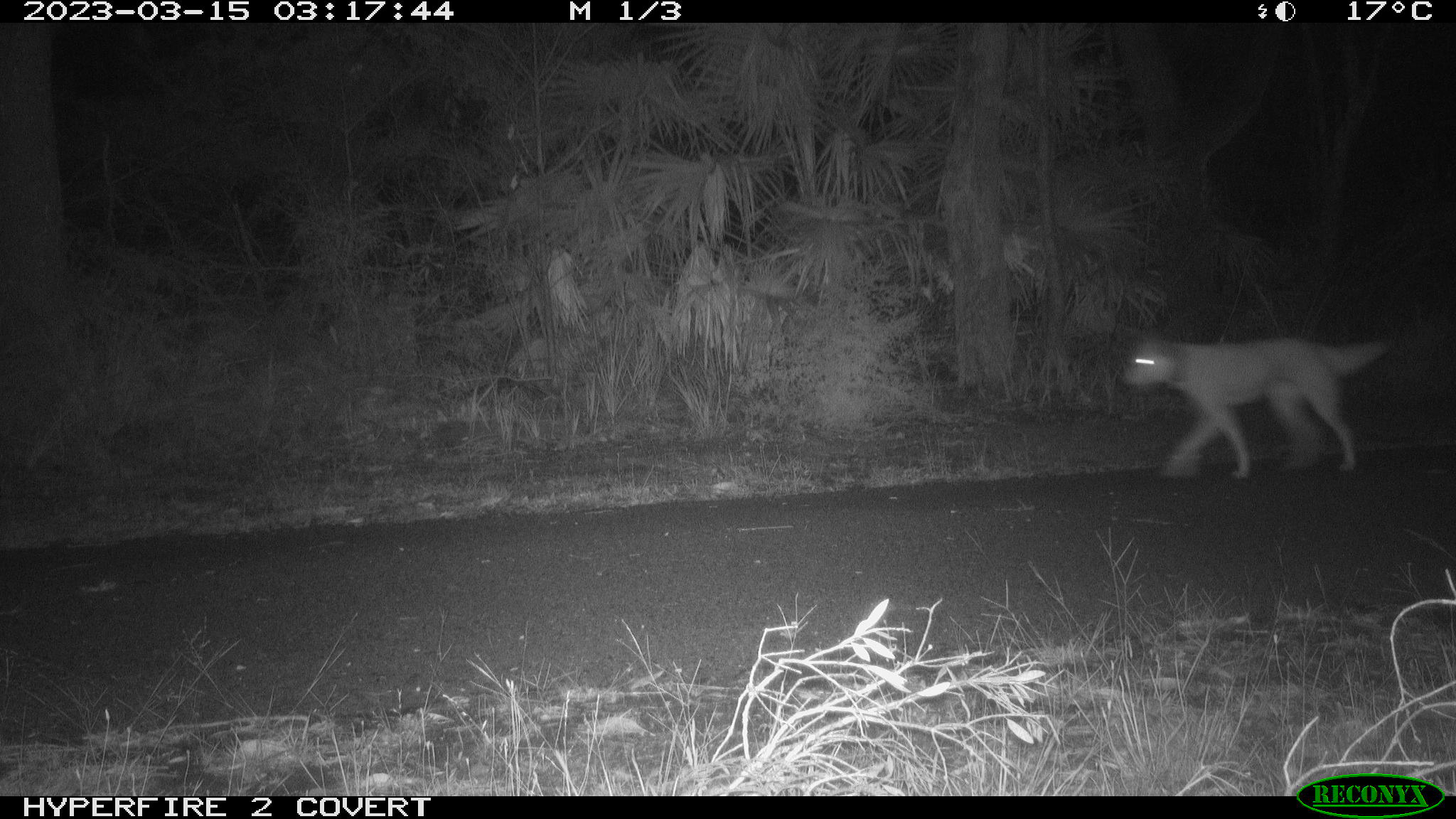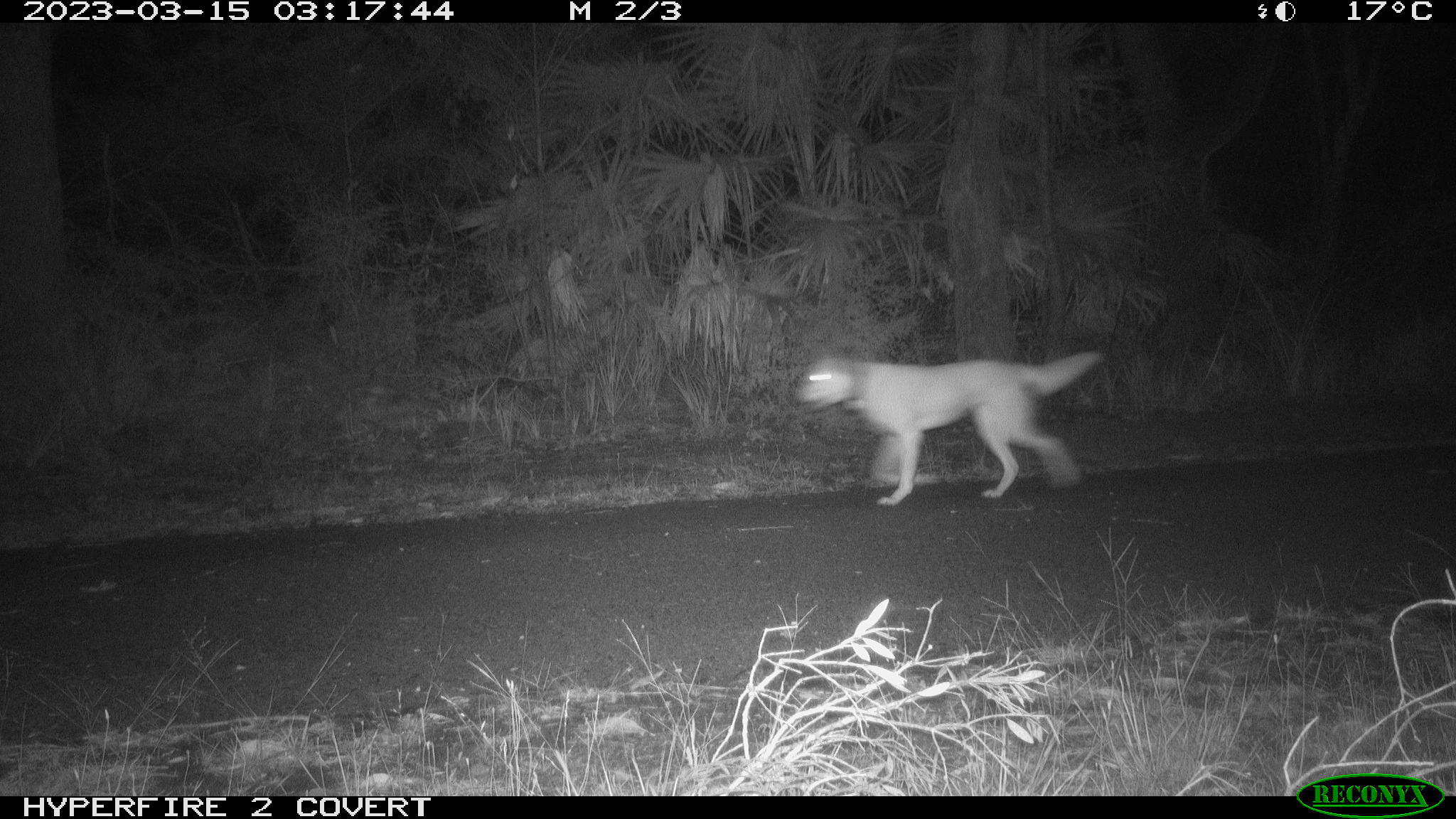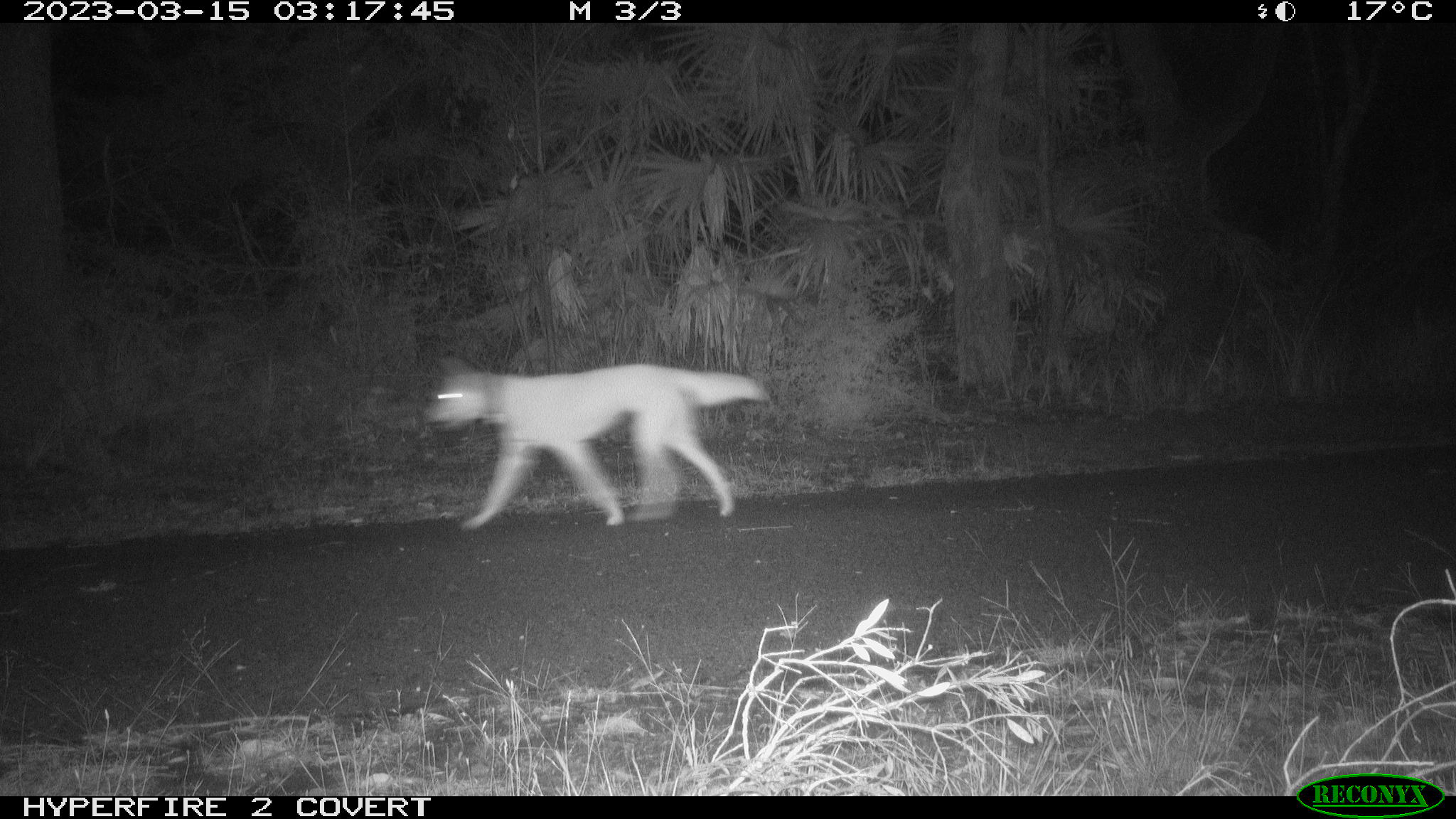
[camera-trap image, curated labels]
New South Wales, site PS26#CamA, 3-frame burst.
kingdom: Animalia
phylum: Chordata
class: Mammalia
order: Carnivora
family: Canidae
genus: Canis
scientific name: Canis familiaris dingo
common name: dingo